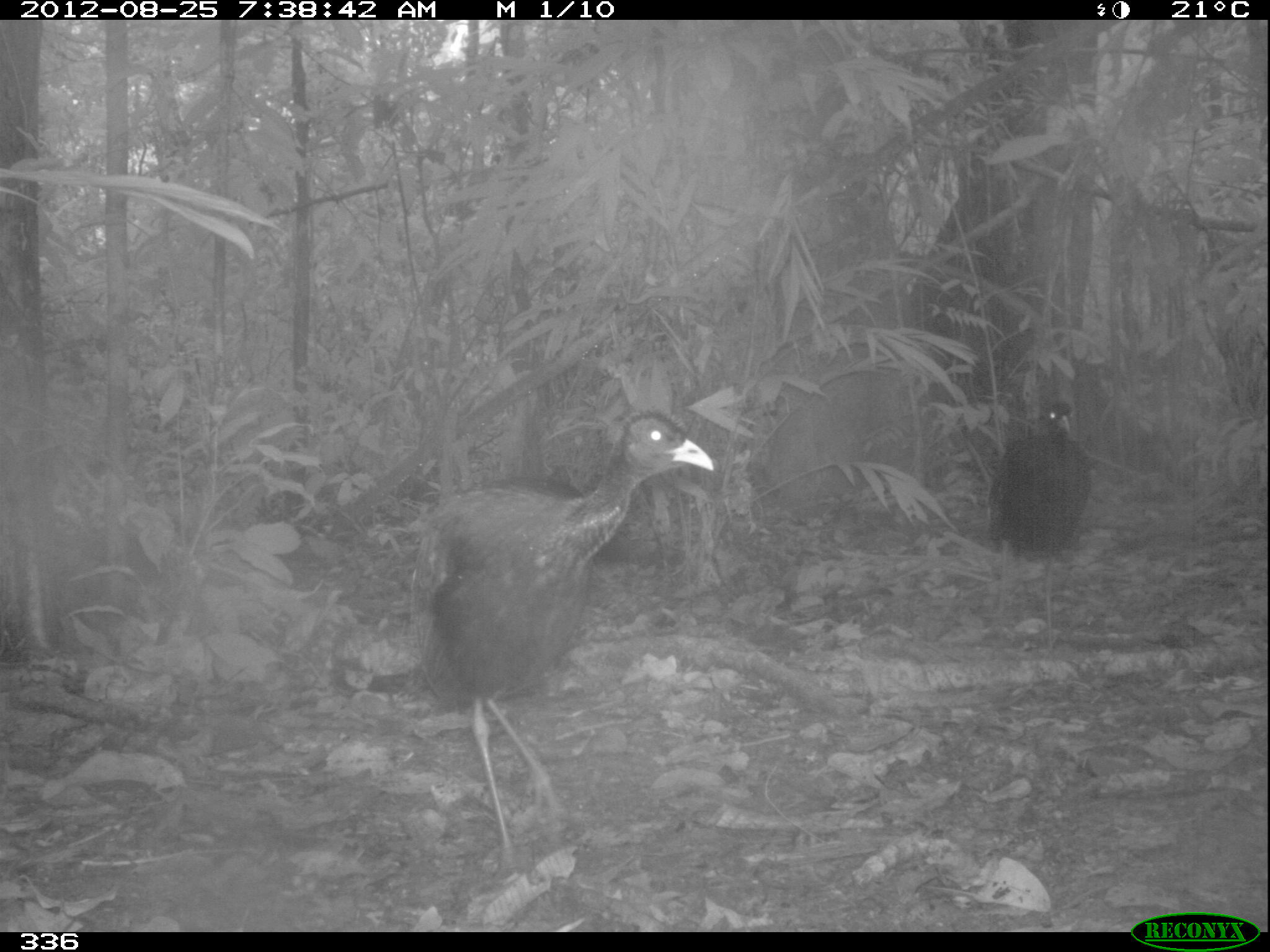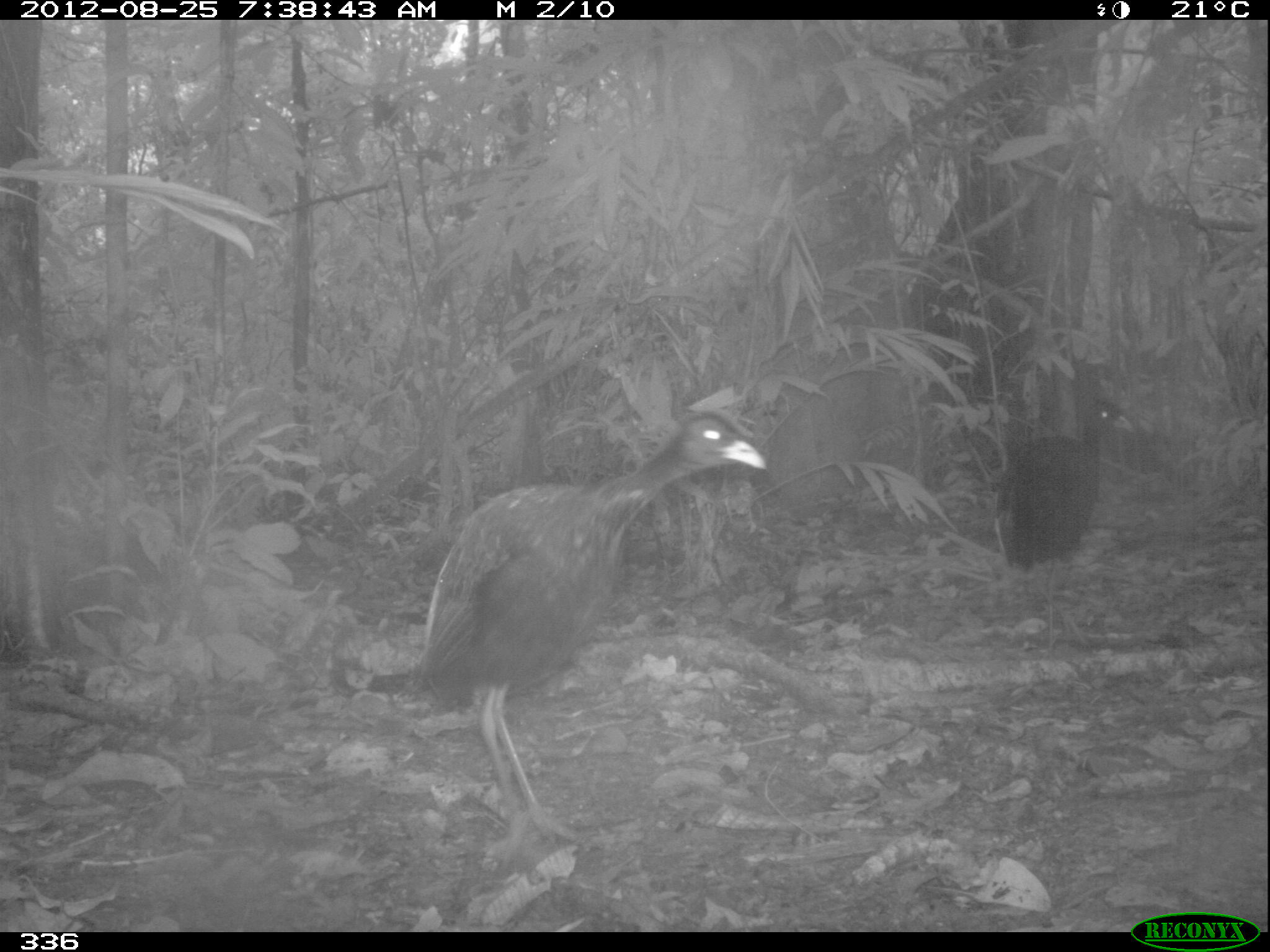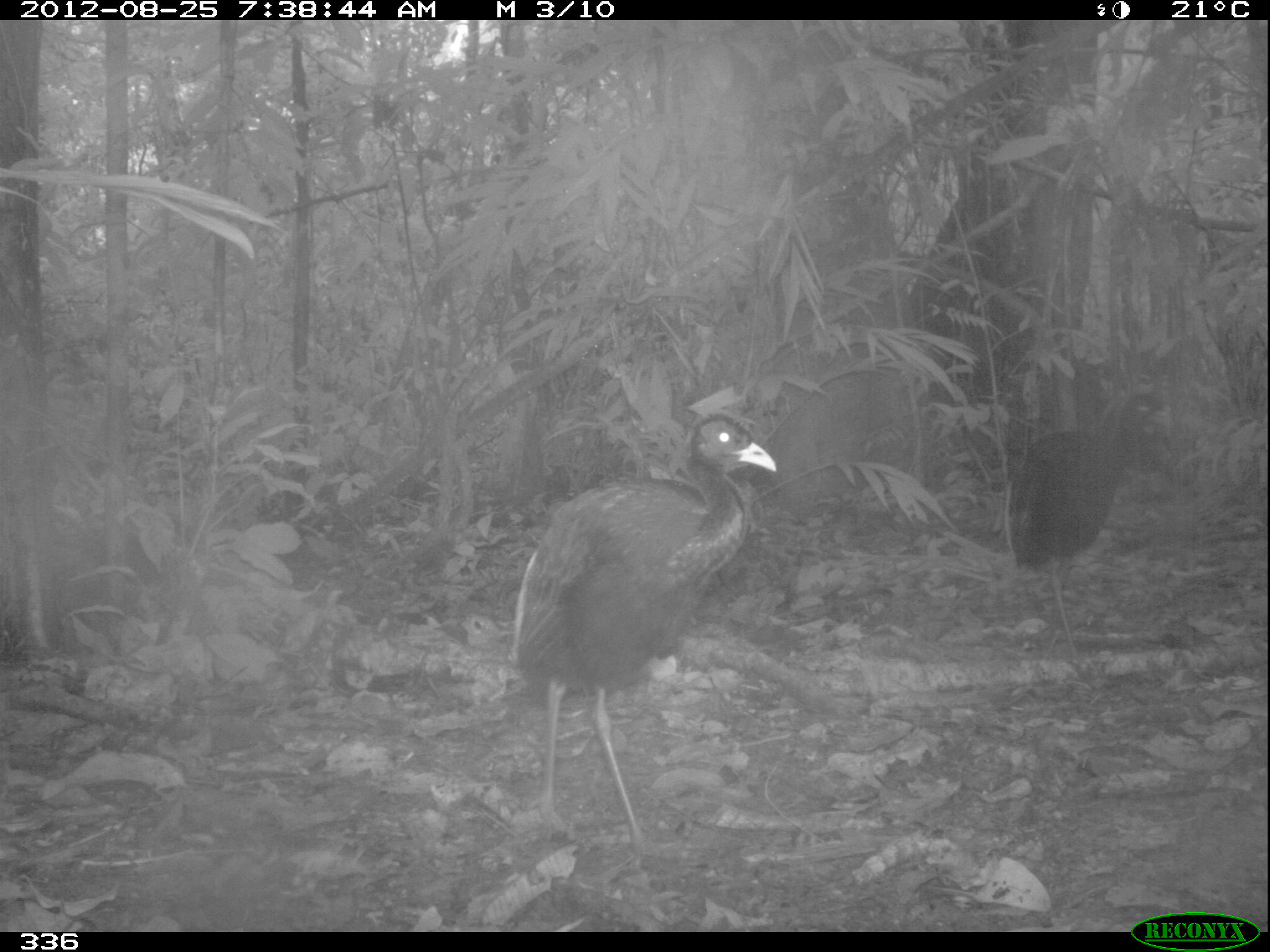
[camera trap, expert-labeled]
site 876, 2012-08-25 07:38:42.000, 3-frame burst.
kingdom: Animalia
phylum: Chordata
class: Aves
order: Gruiformes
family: Psophiidae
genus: Psophia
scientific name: Psophia leucoptera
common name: pale-winged trumpeter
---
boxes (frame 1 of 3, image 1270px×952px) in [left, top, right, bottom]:
psophia leucoptera: [403, 403, 713, 880]; [985, 396, 1092, 652]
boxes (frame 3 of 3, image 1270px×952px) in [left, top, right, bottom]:
psophia leucoptera: [501, 406, 776, 862]; [997, 386, 1171, 660]